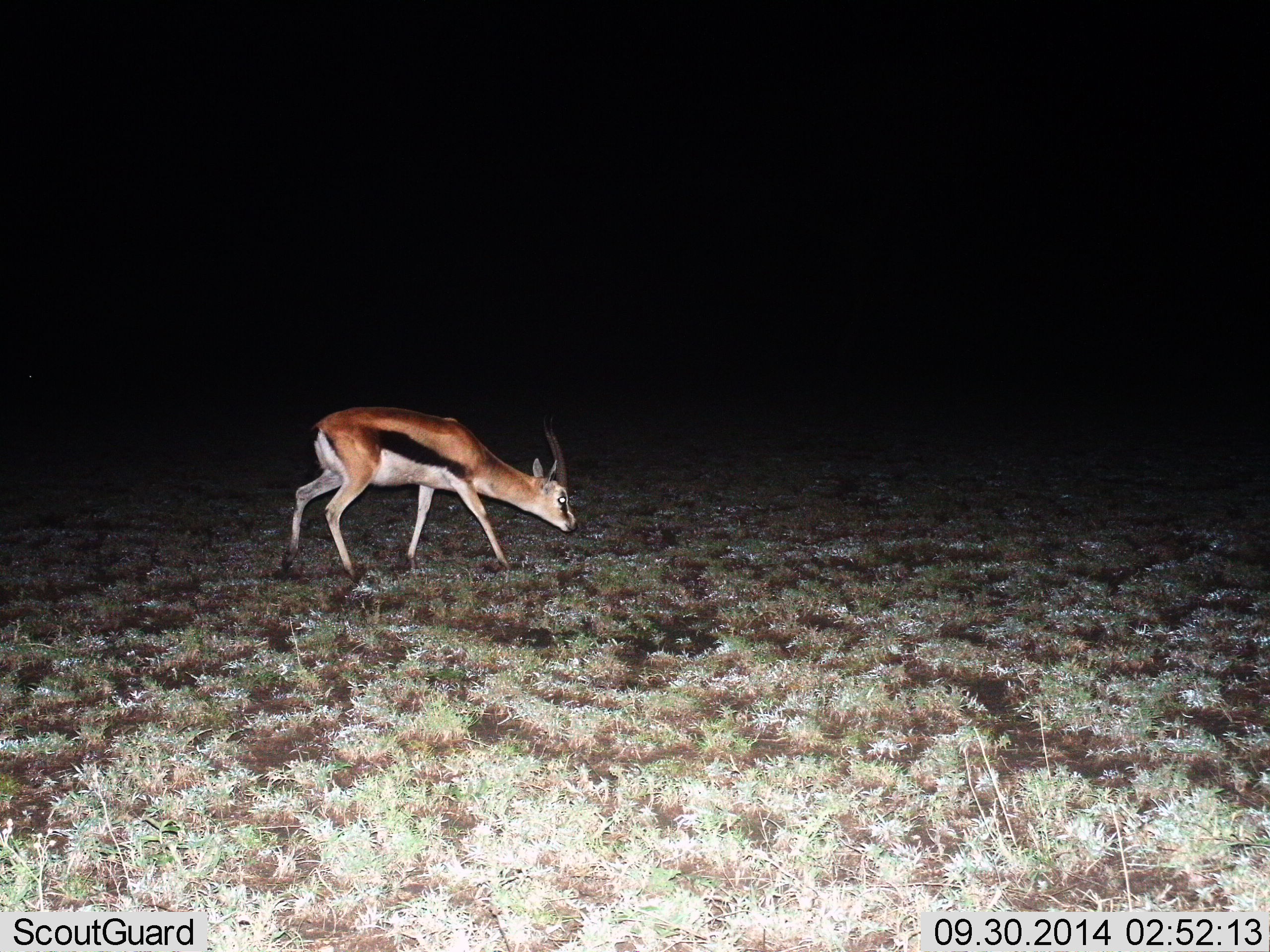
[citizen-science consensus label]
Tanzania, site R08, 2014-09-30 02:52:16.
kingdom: Animalia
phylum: Chordata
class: Mammalia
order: Artiodactyla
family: Bovidae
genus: Eudorcas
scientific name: Eudorcas thomsonii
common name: thomson's gazelle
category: gazellethomsons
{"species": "gazellethomsons (thomson's gazelle) (Eudorcas thomsonii)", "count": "1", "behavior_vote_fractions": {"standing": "30%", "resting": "0%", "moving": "60%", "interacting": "0%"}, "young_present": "0%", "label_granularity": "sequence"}